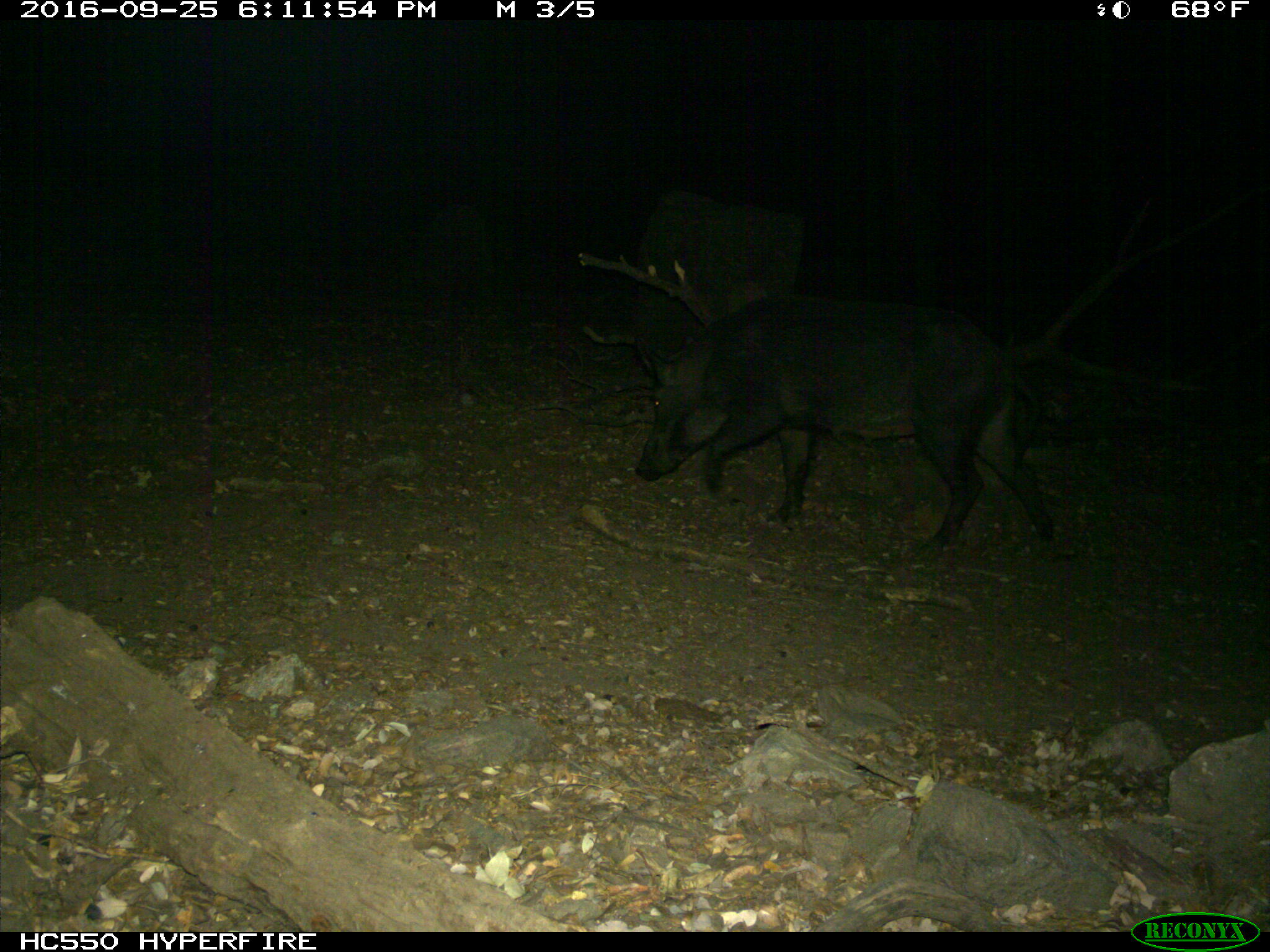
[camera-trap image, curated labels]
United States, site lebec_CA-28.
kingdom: Animalia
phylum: Chordata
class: Mammalia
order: Artiodactyla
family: Suidae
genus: Sus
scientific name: Sus scrofa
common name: wild boar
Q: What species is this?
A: Sus scrofa (wild boar).